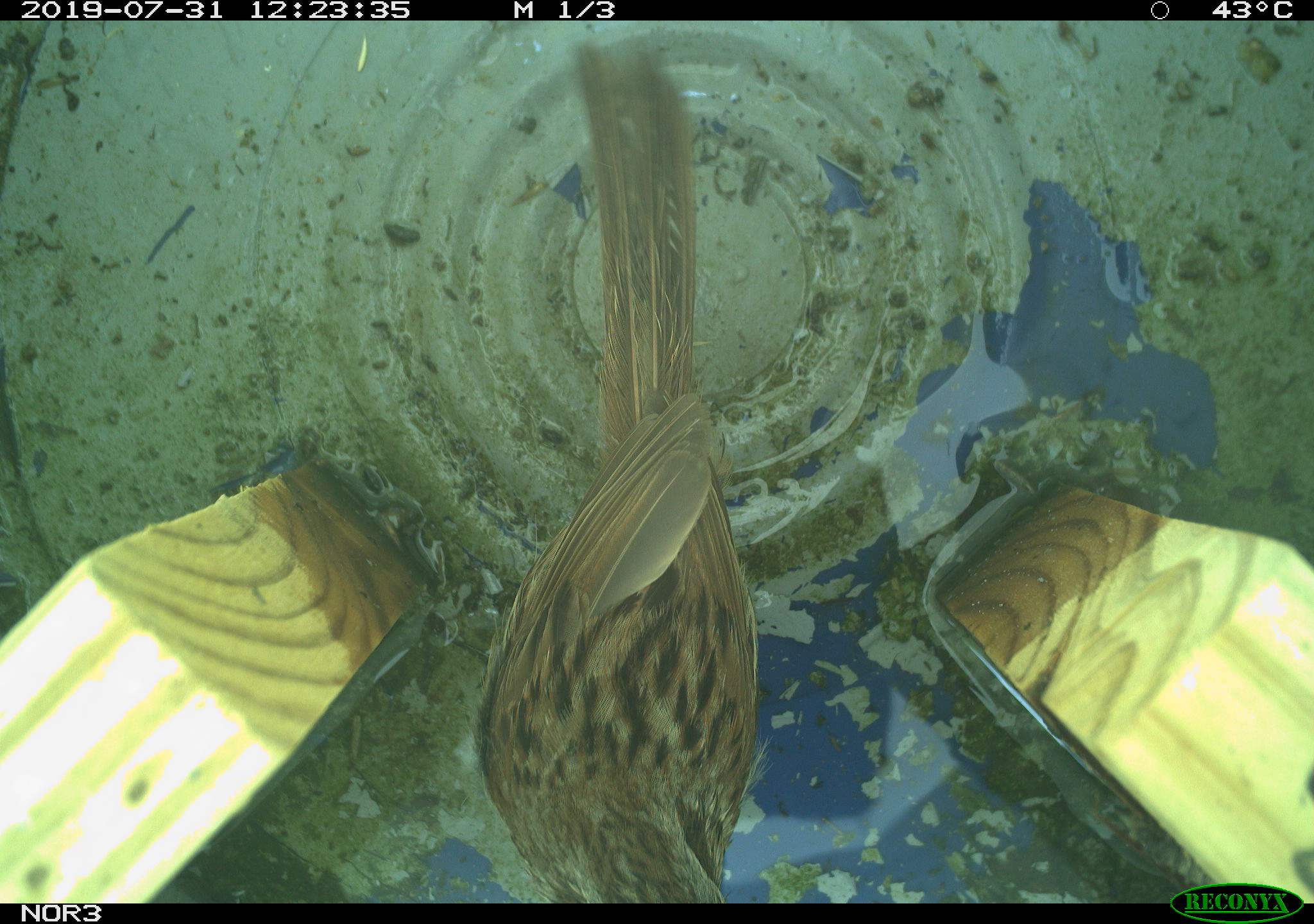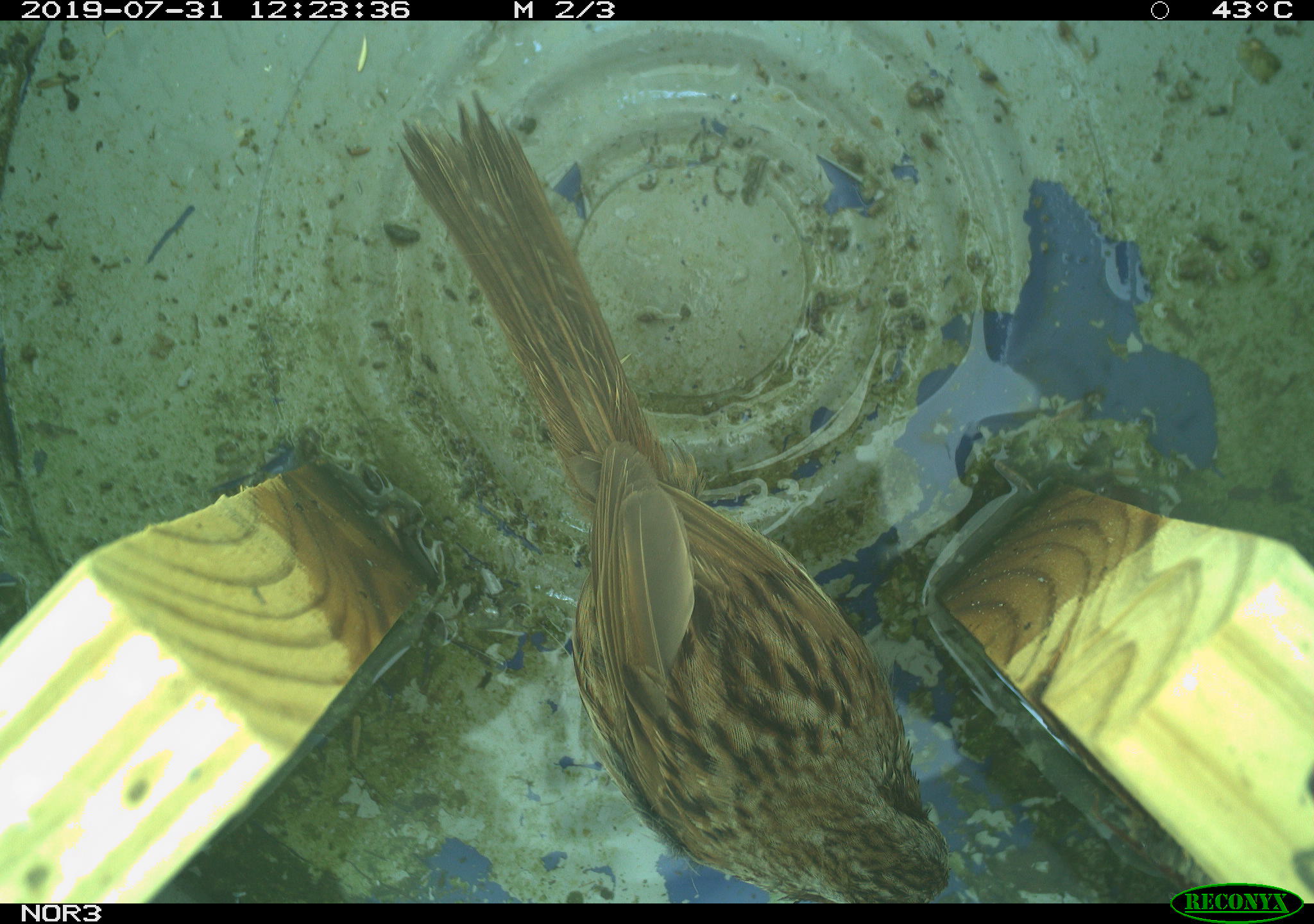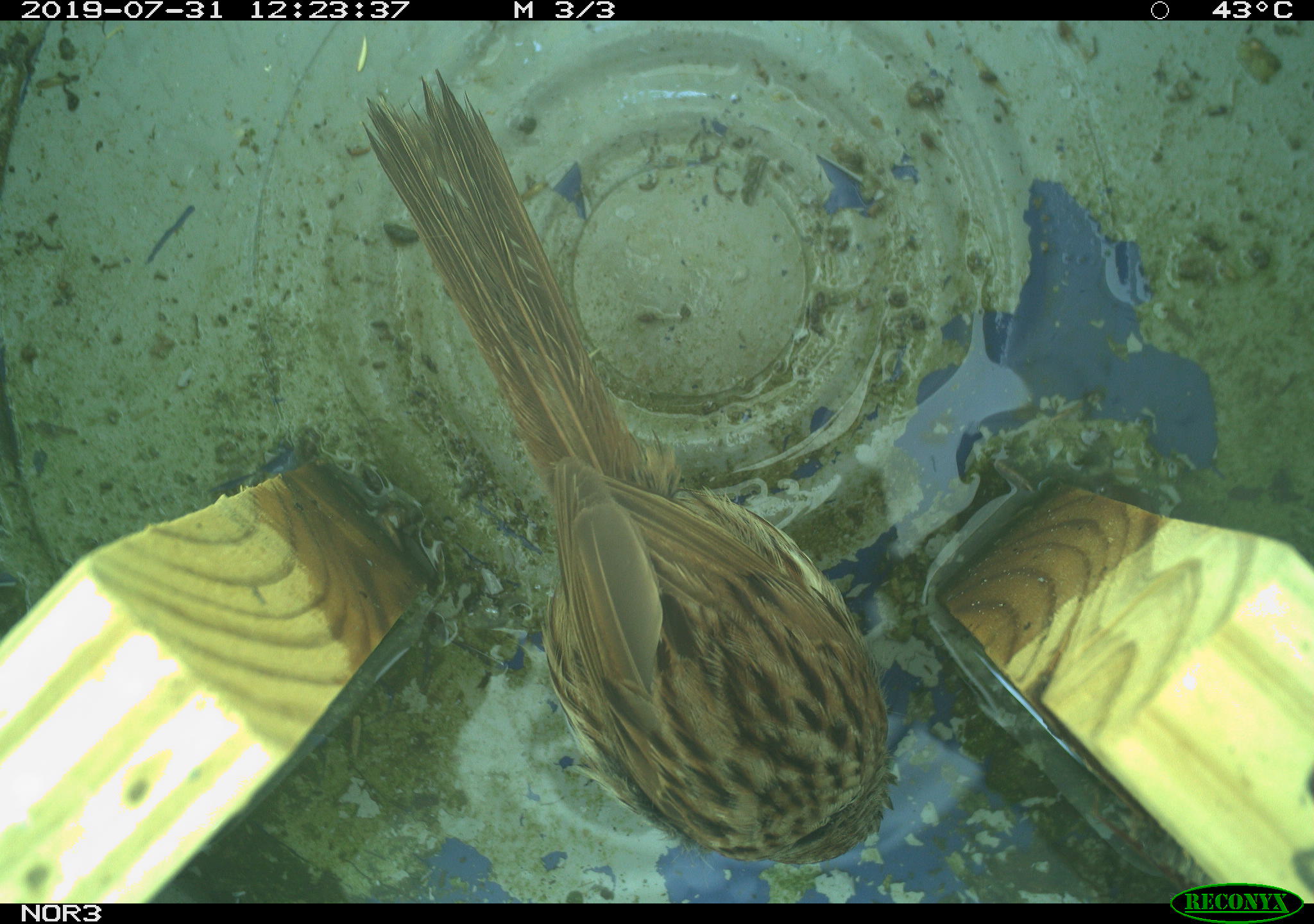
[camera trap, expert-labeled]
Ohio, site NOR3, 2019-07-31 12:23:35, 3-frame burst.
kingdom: Animalia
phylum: Chordata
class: Aves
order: Passeriformes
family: Passerellidae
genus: Melospiza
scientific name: Melospiza melodia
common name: song sparrow